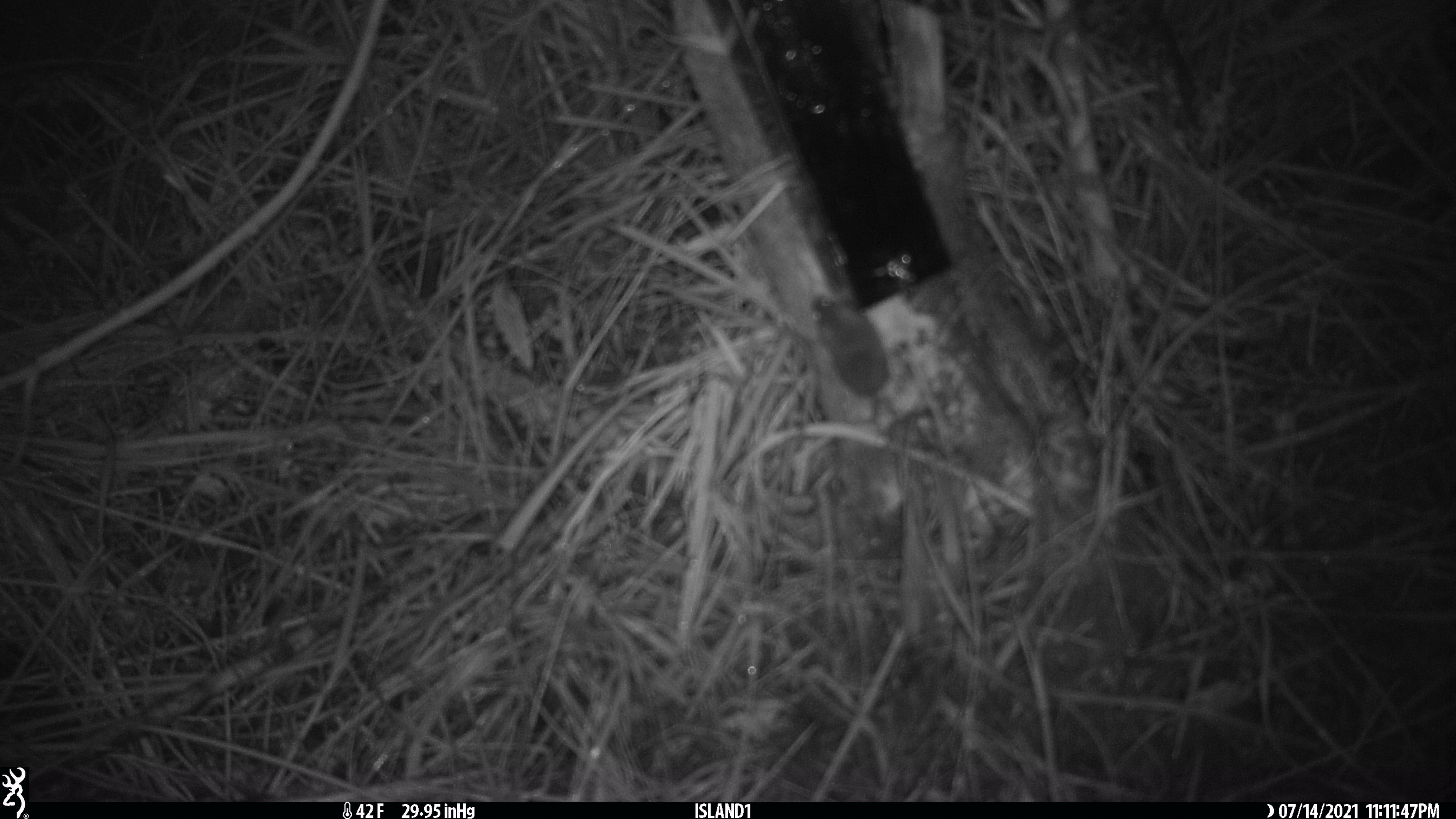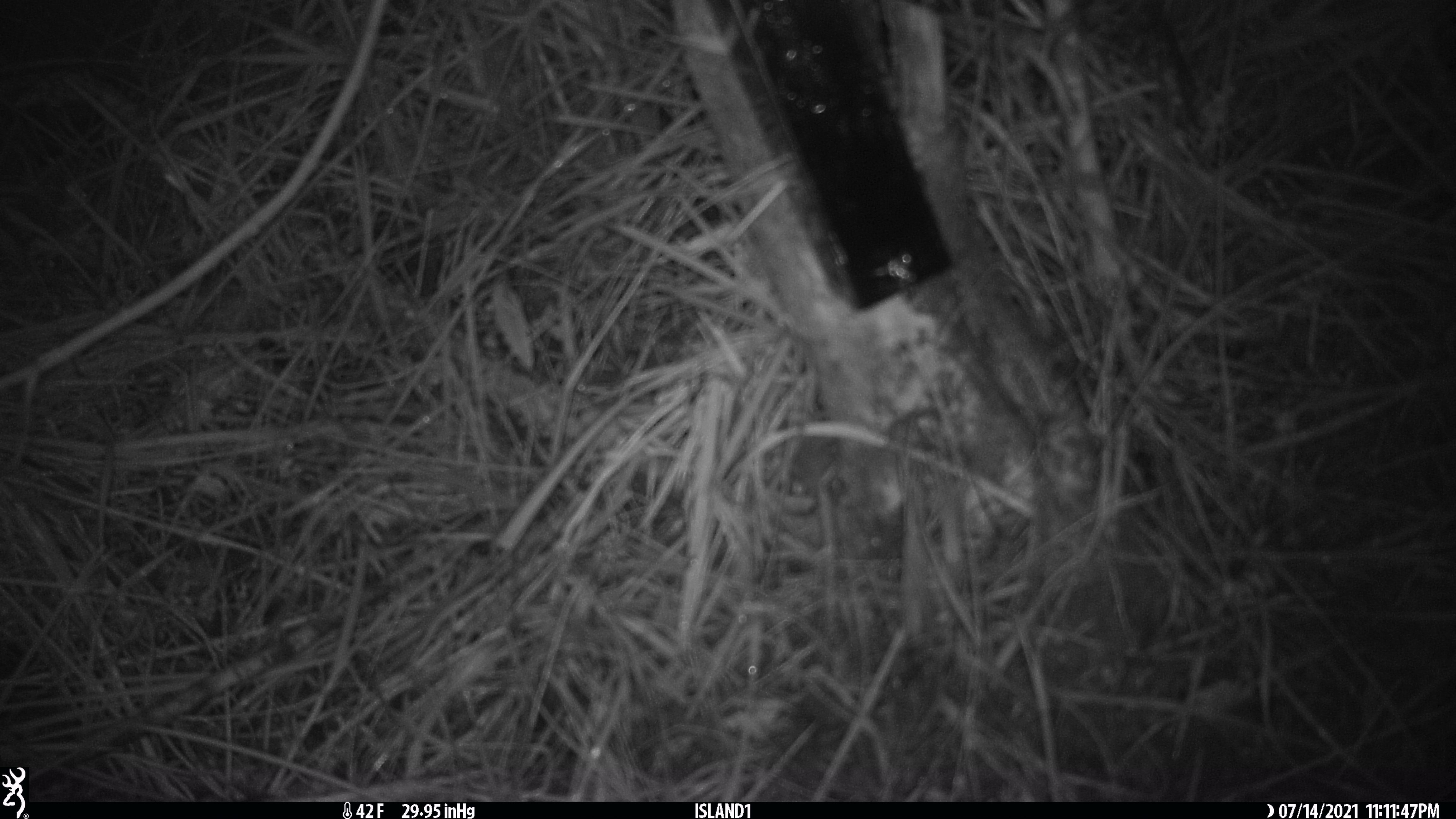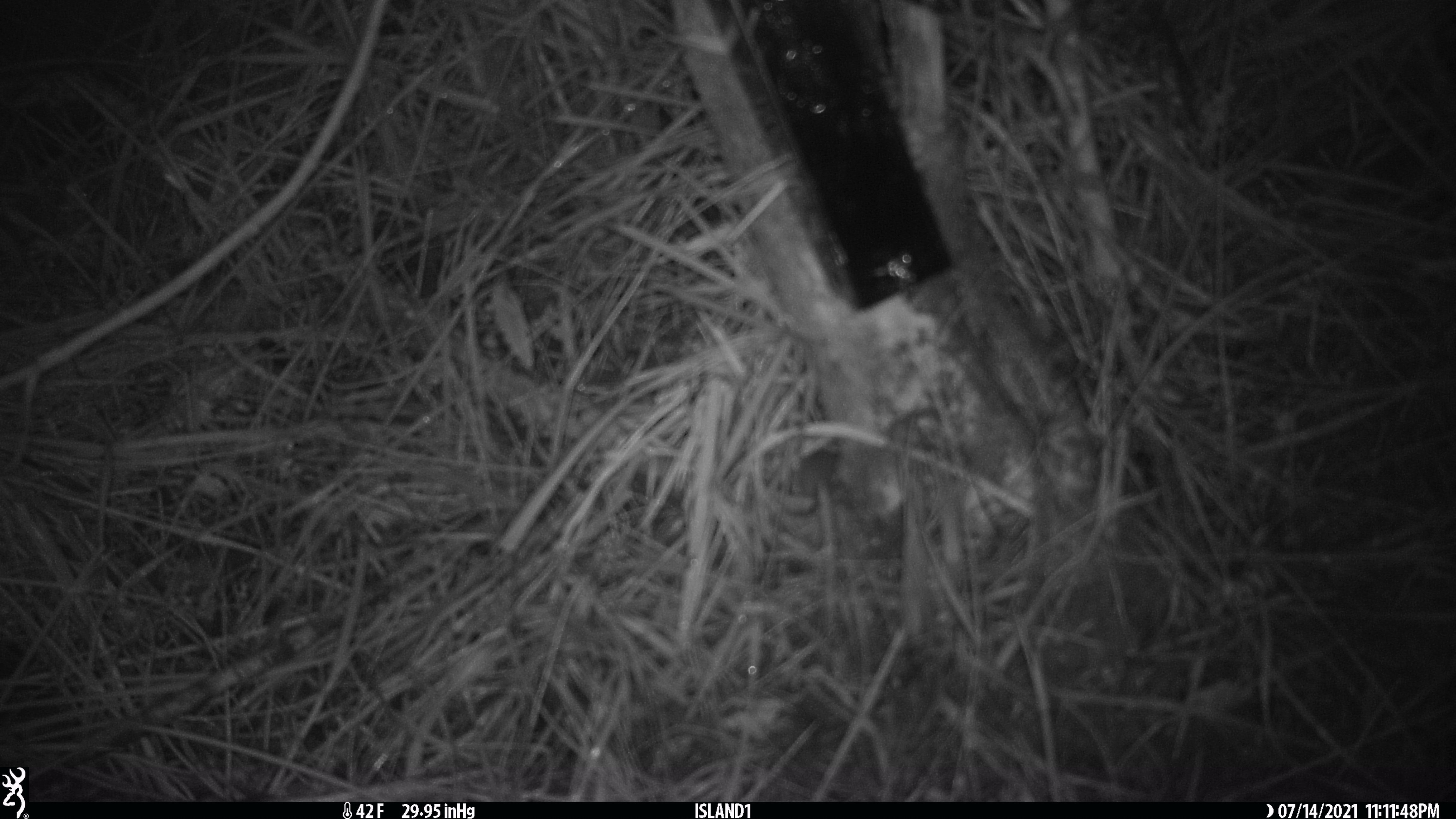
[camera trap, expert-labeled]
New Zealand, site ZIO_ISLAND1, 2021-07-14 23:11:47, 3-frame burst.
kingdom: Animalia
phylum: Chordata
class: Mammalia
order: Rodentia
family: Muridae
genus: Mus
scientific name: Mus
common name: mouse